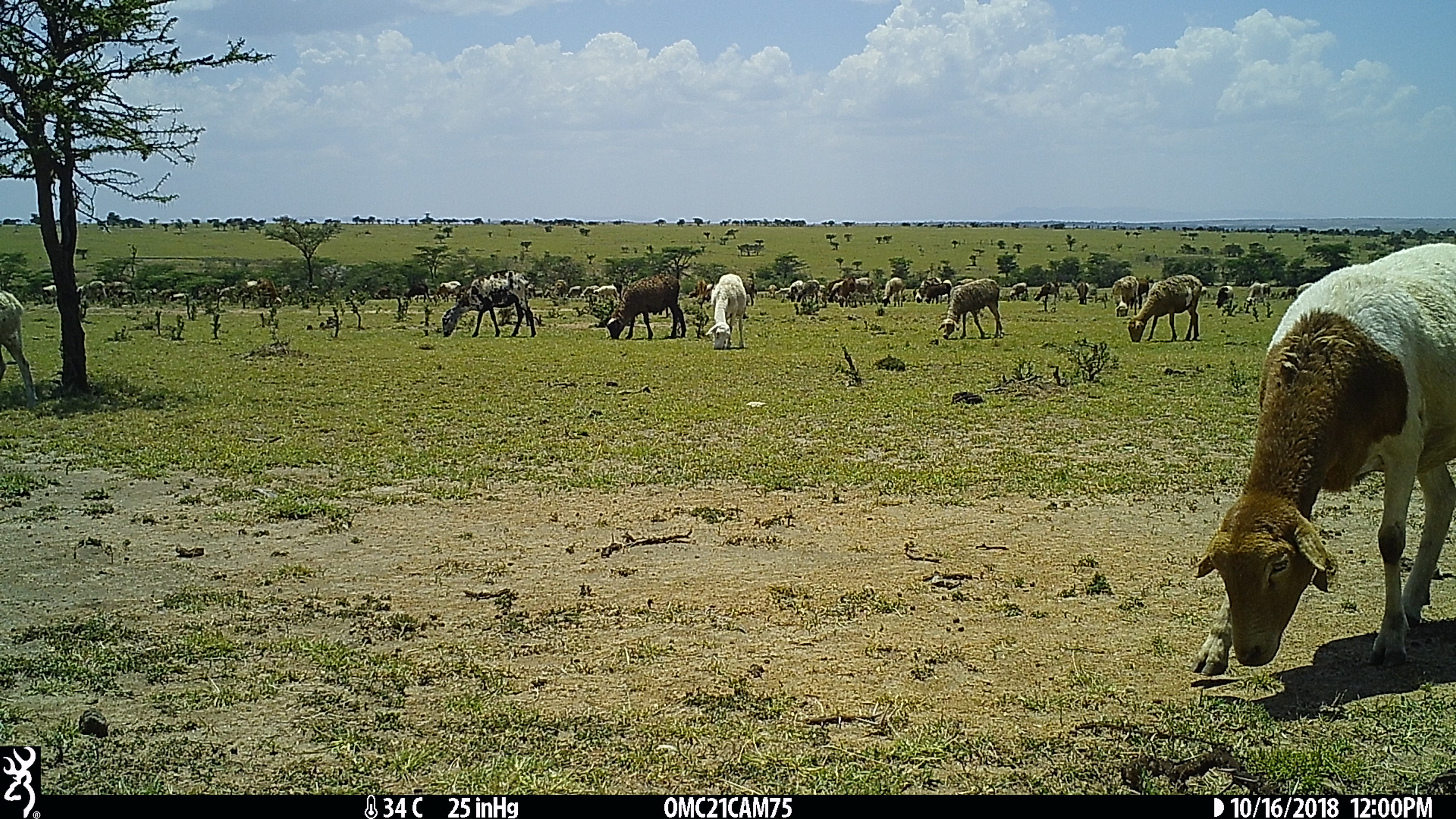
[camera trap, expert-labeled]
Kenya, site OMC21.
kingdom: Animalia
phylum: Chordata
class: Mammalia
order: Artiodactyla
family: Bovidae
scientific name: Bovidae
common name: sheep or goat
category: shoat